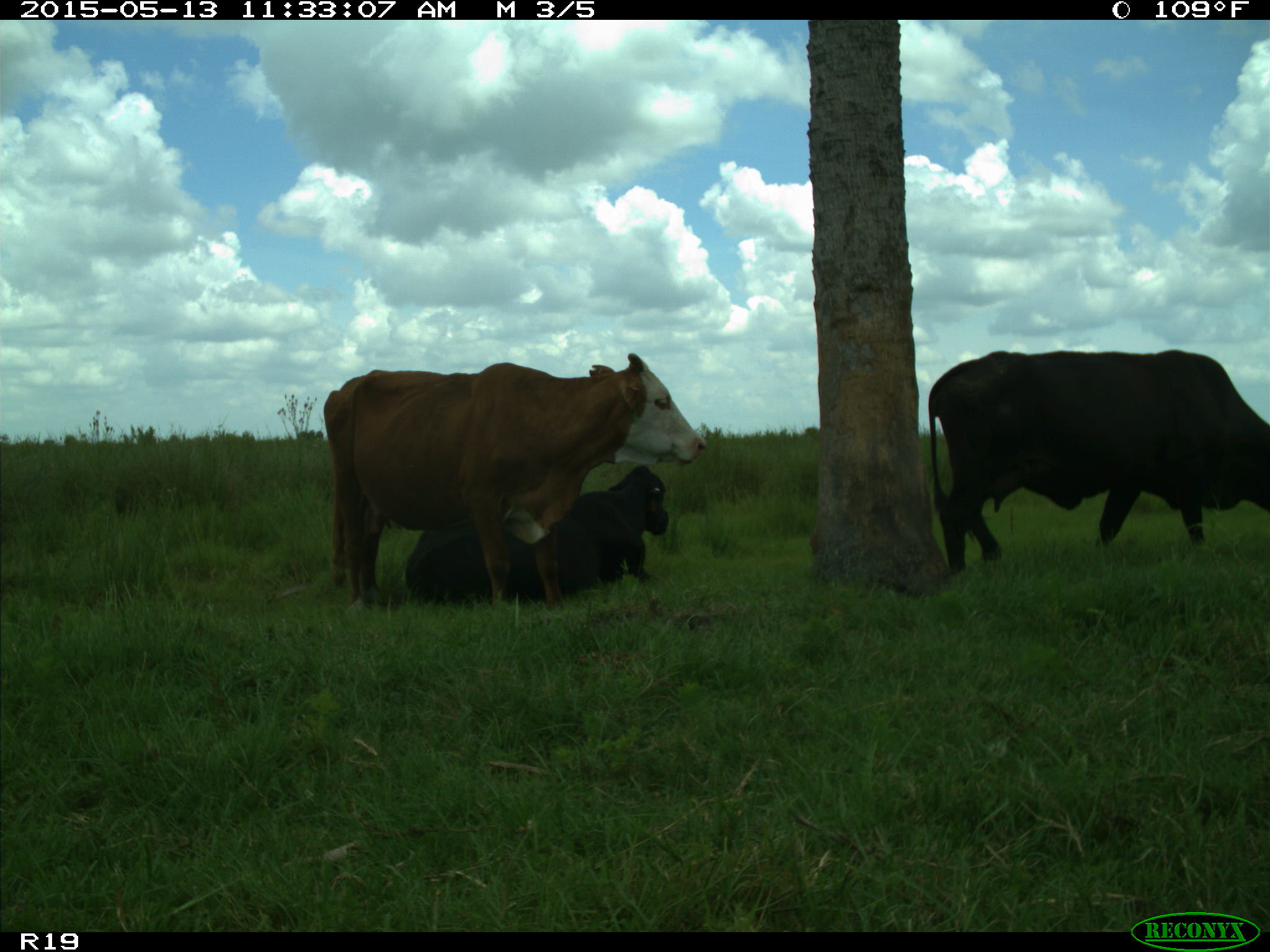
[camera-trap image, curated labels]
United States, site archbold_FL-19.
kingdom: Animalia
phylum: Chordata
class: Mammalia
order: Artiodactyla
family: Bovidae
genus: Bos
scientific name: Bos taurus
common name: domestic cow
Bos taurus (domestic cow).